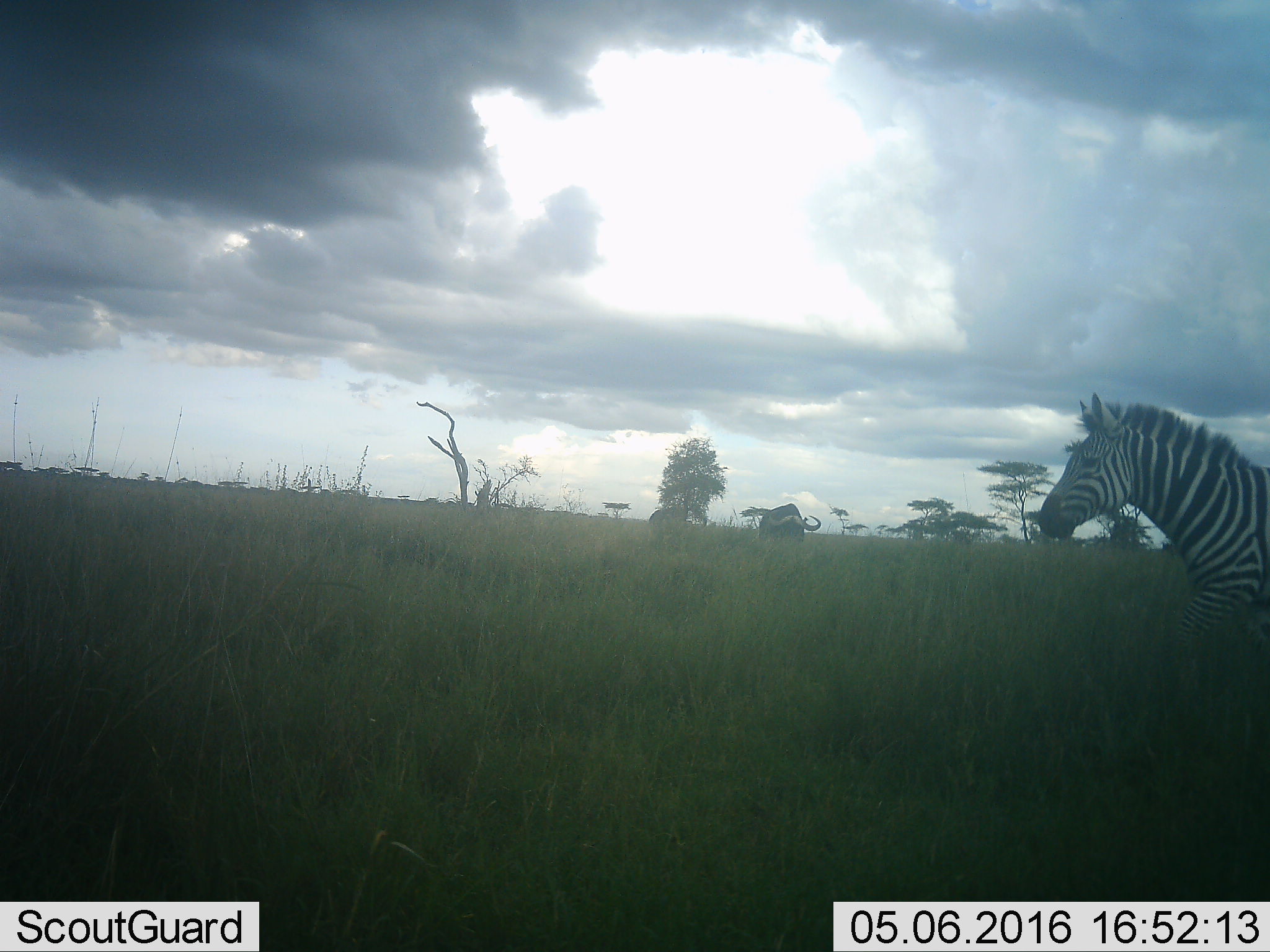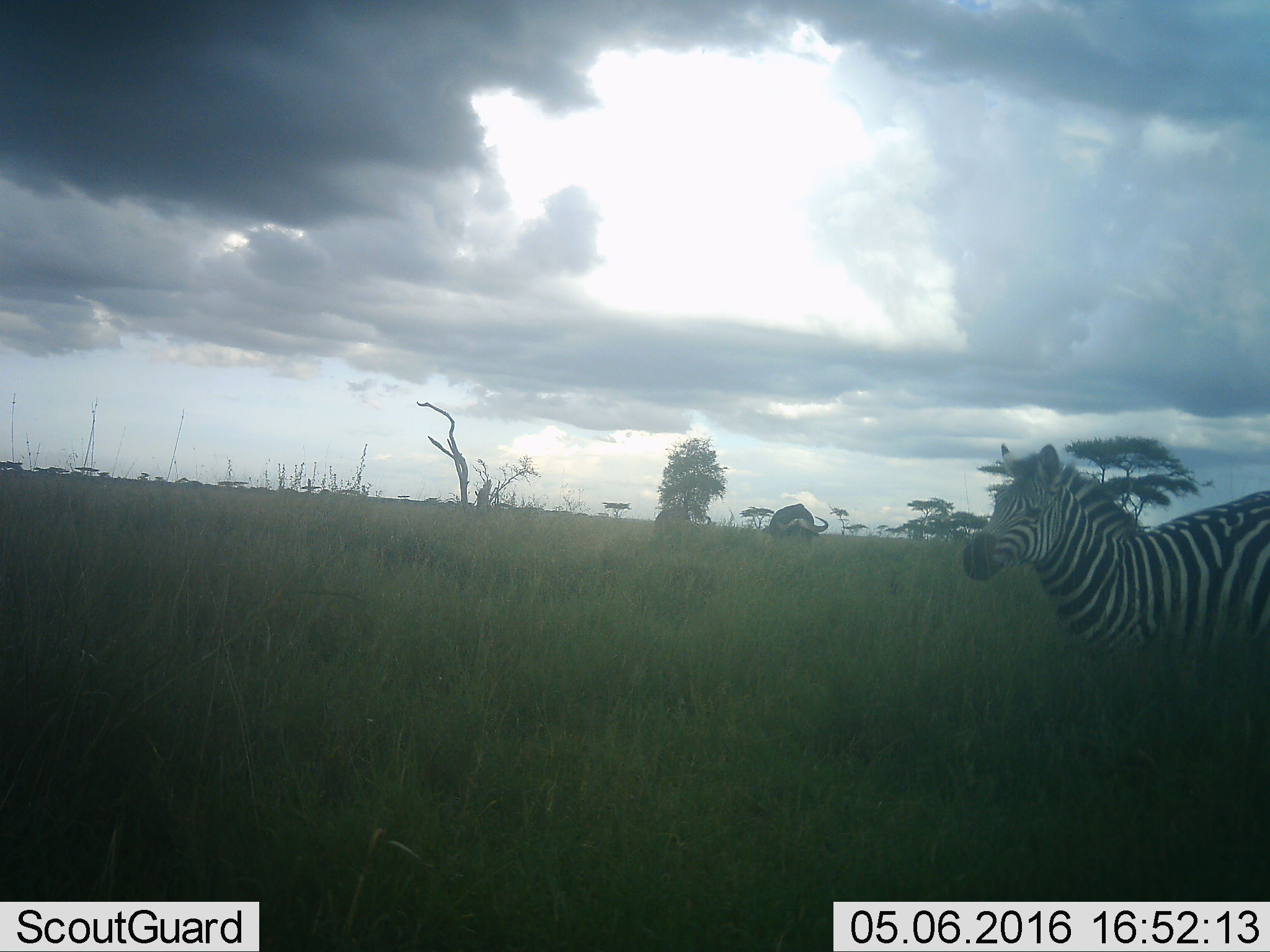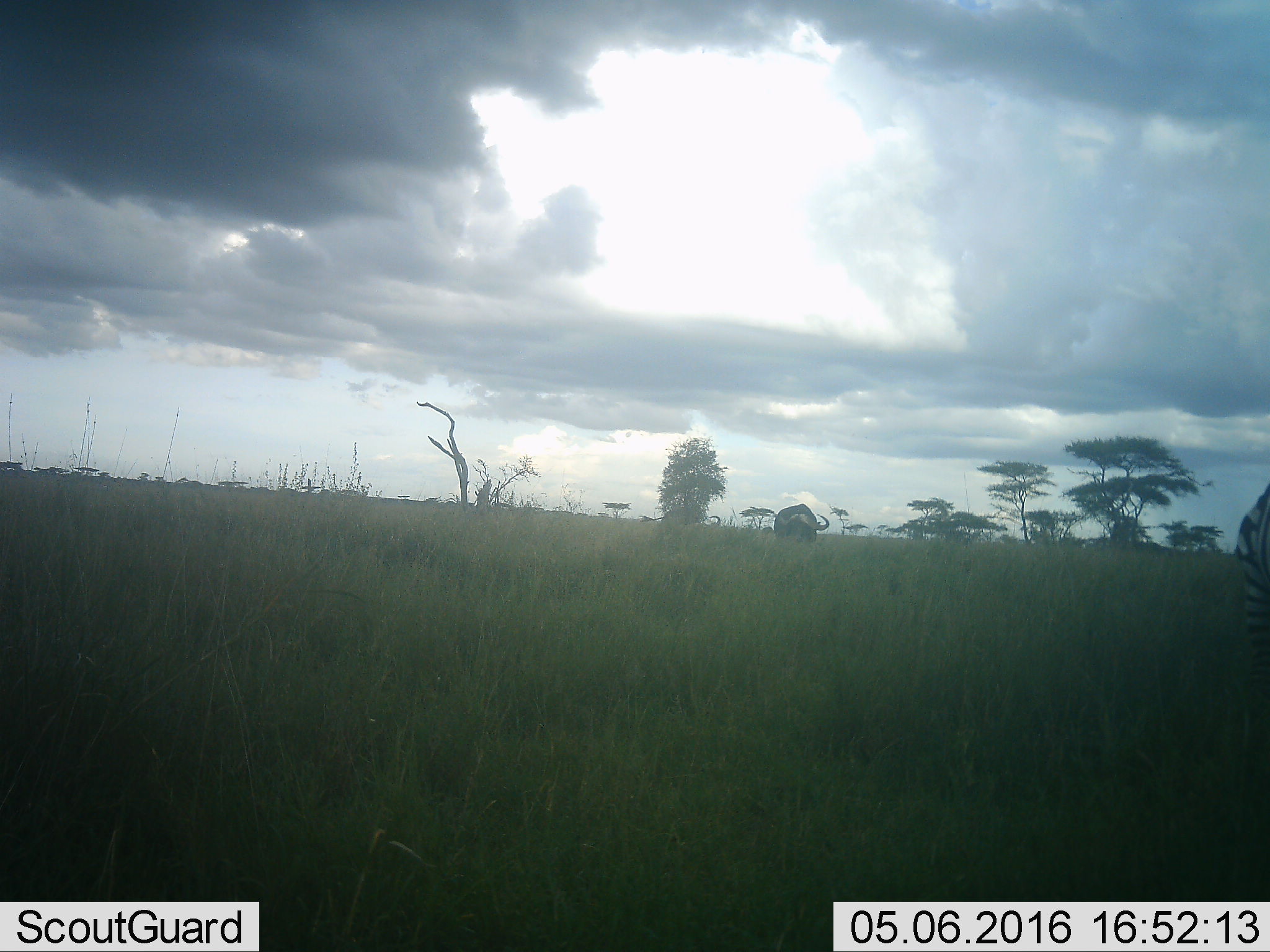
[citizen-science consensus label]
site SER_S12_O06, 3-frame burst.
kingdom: Animalia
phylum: Chordata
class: Mammalia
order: Artiodactyla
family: Bovidae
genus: Syncerus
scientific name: Syncerus caffer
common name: african buffalo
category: buffalo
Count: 2.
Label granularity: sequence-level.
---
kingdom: Animalia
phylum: Chordata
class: Mammalia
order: Perissodactyla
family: Equidae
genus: Equus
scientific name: Equus quagga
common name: plains zebra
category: zebraplains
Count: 1.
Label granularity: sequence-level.